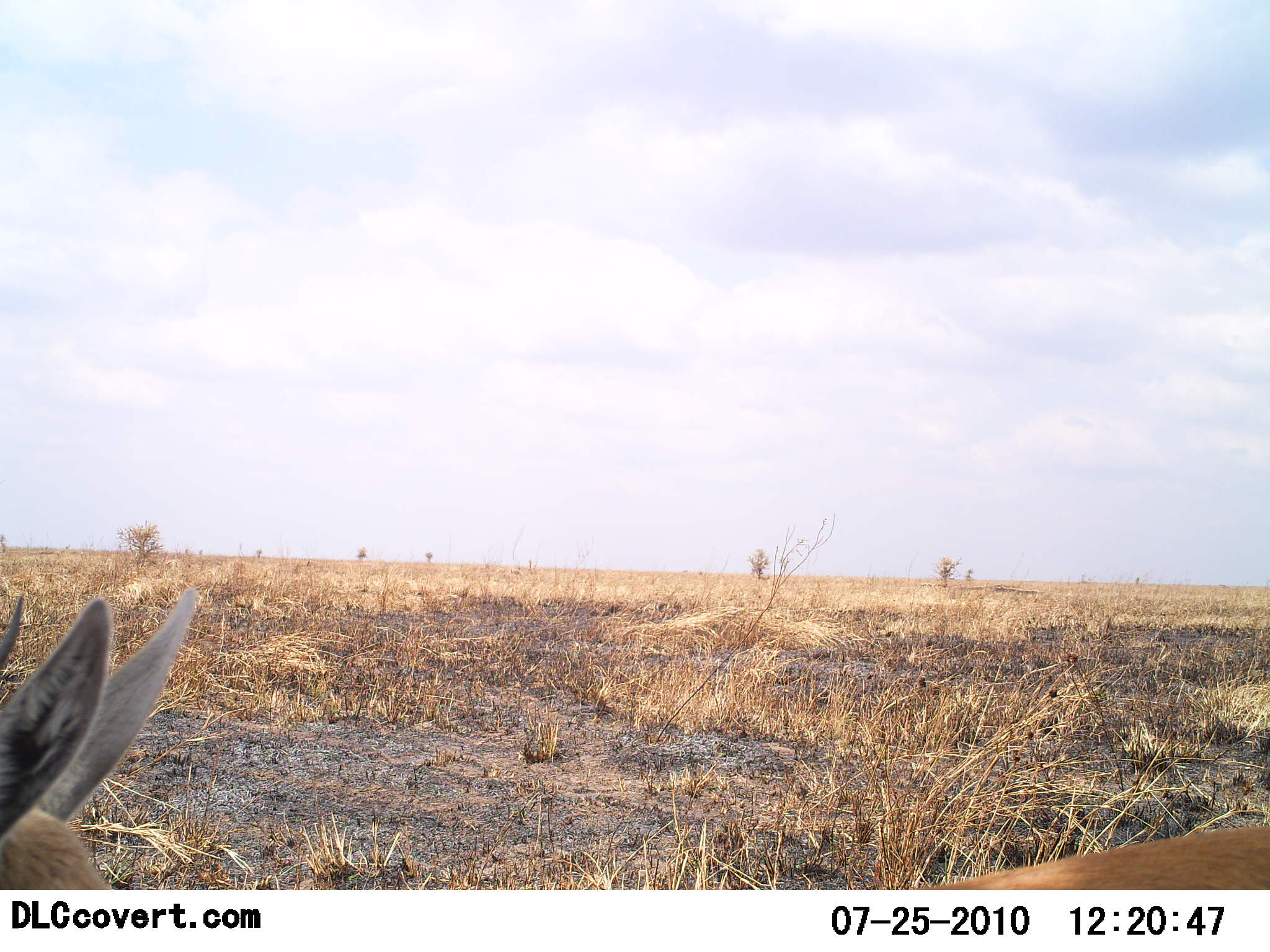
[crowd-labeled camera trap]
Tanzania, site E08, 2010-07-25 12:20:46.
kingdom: Animalia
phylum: Chordata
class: Mammalia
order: Artiodactyla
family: Bovidae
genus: Eudorcas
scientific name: Eudorcas thomsonii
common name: thomson's gazelle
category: gazellethomsons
Gazellethomsons (thomson's gazelle) (Eudorcas thomsonii), count 1. Behavior (volunteer vote fractions): standing 100%, resting 0%, moving 0%, interacting 0%. Young present (vote fraction): 0%. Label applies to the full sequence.